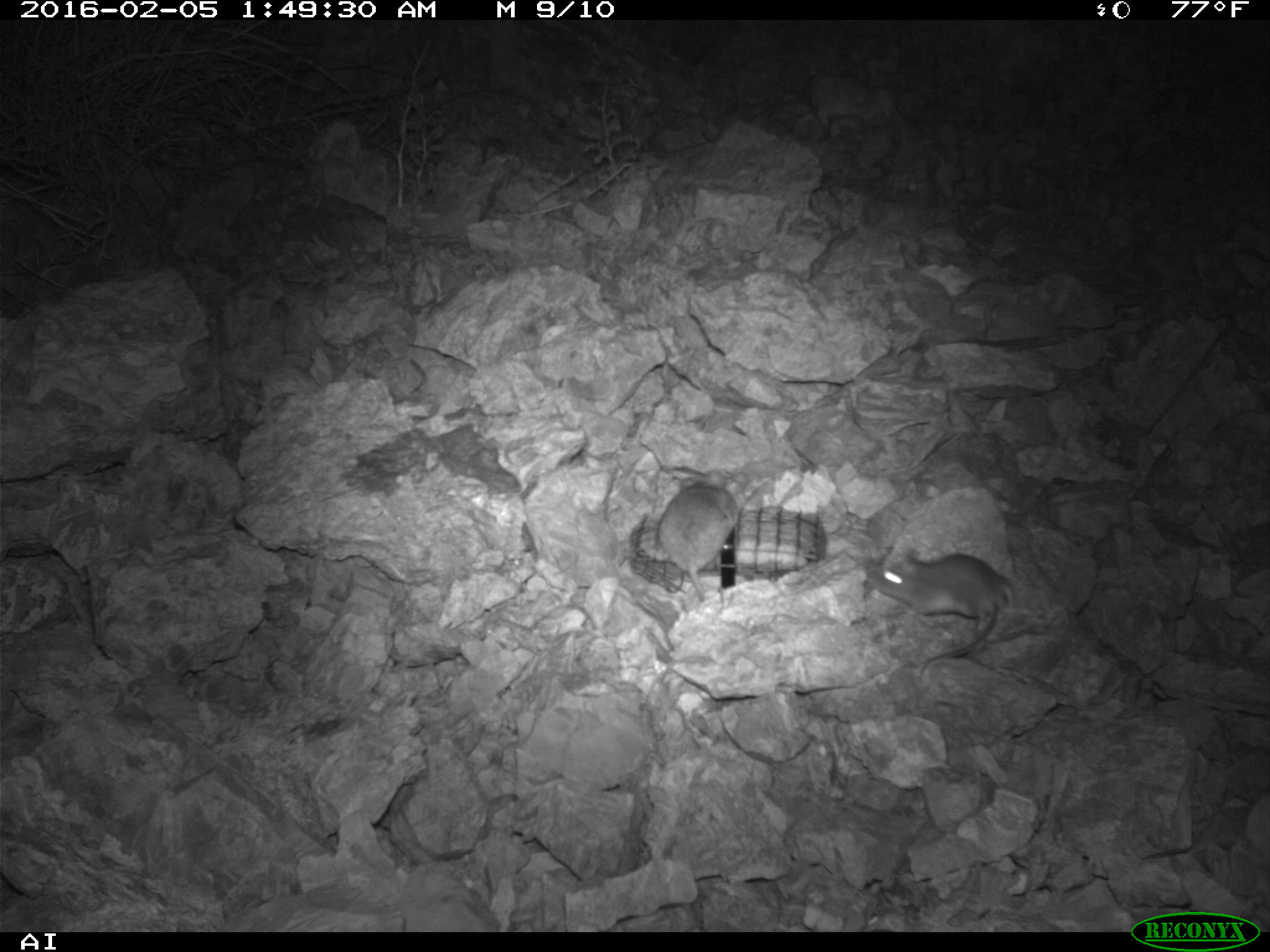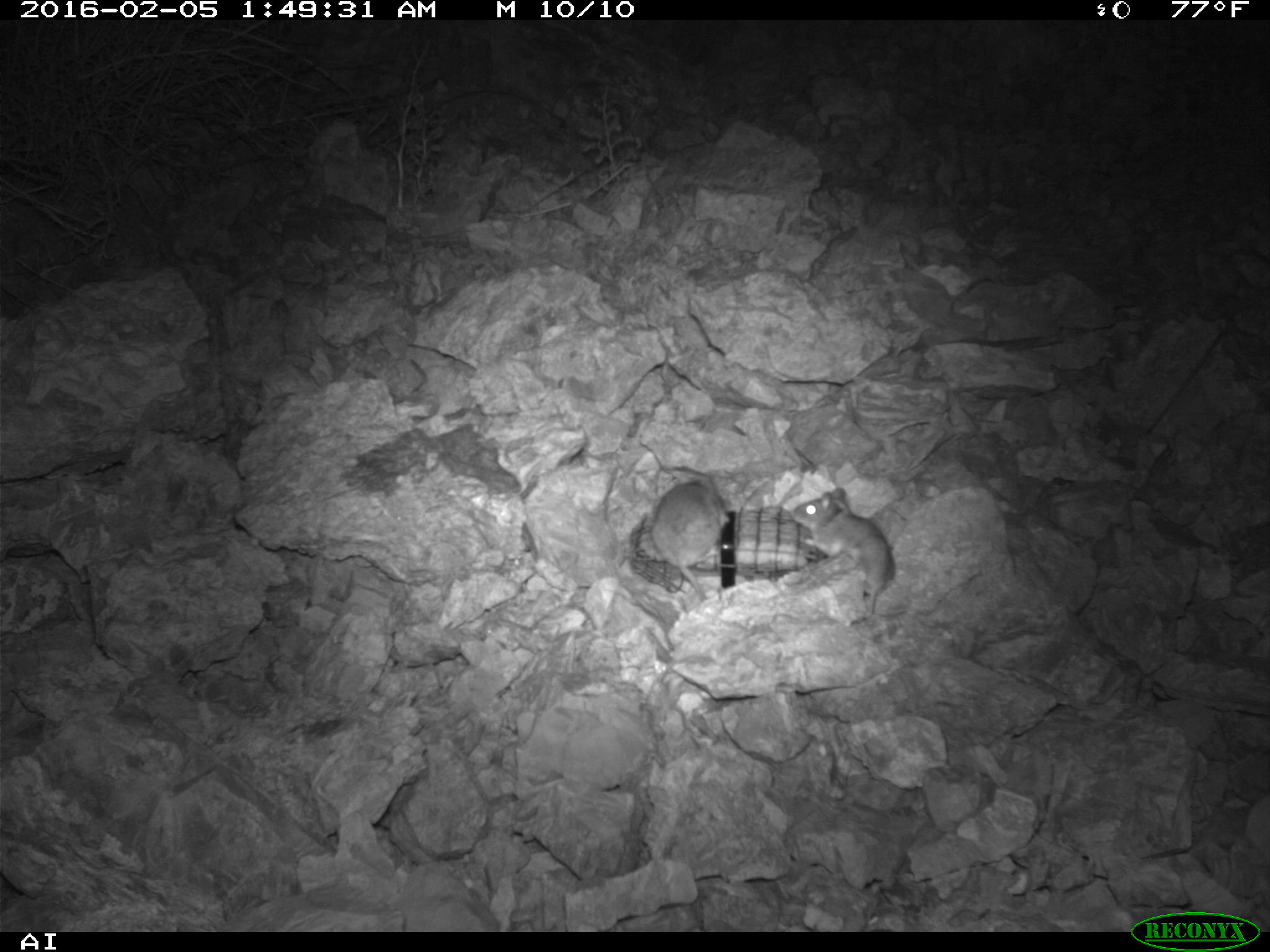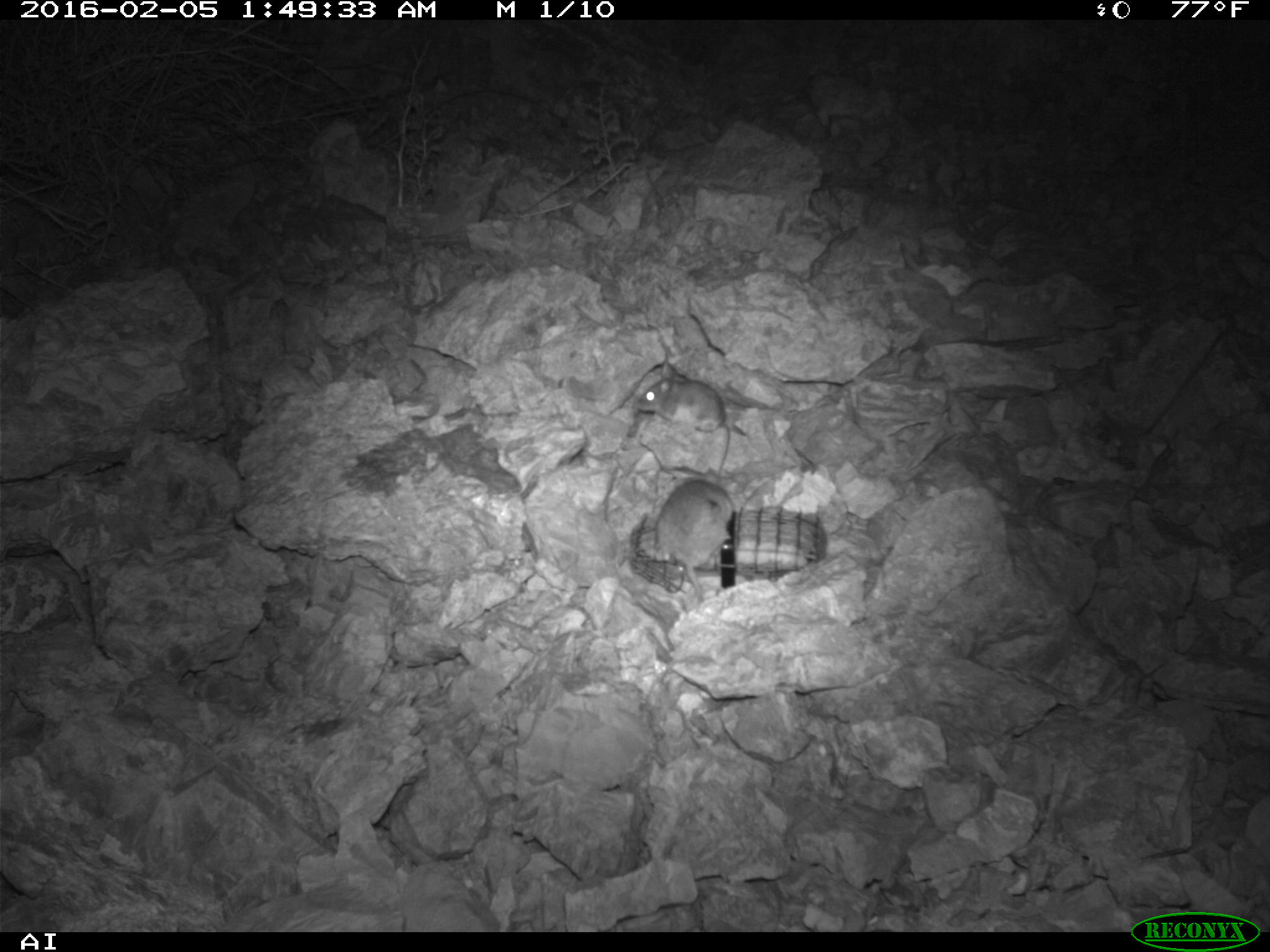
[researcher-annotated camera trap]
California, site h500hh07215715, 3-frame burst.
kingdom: Animalia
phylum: Chordata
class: Mammalia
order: Rodentia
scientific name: Rodentia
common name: rodent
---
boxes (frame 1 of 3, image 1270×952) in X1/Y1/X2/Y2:
rodent: 874/552/1015/674; 654/467/741/604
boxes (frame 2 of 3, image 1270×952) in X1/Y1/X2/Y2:
rodent: 792/487/895/614; 650/474/730/602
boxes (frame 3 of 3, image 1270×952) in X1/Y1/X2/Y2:
rodent: 636/360/730/482; 654/467/732/605